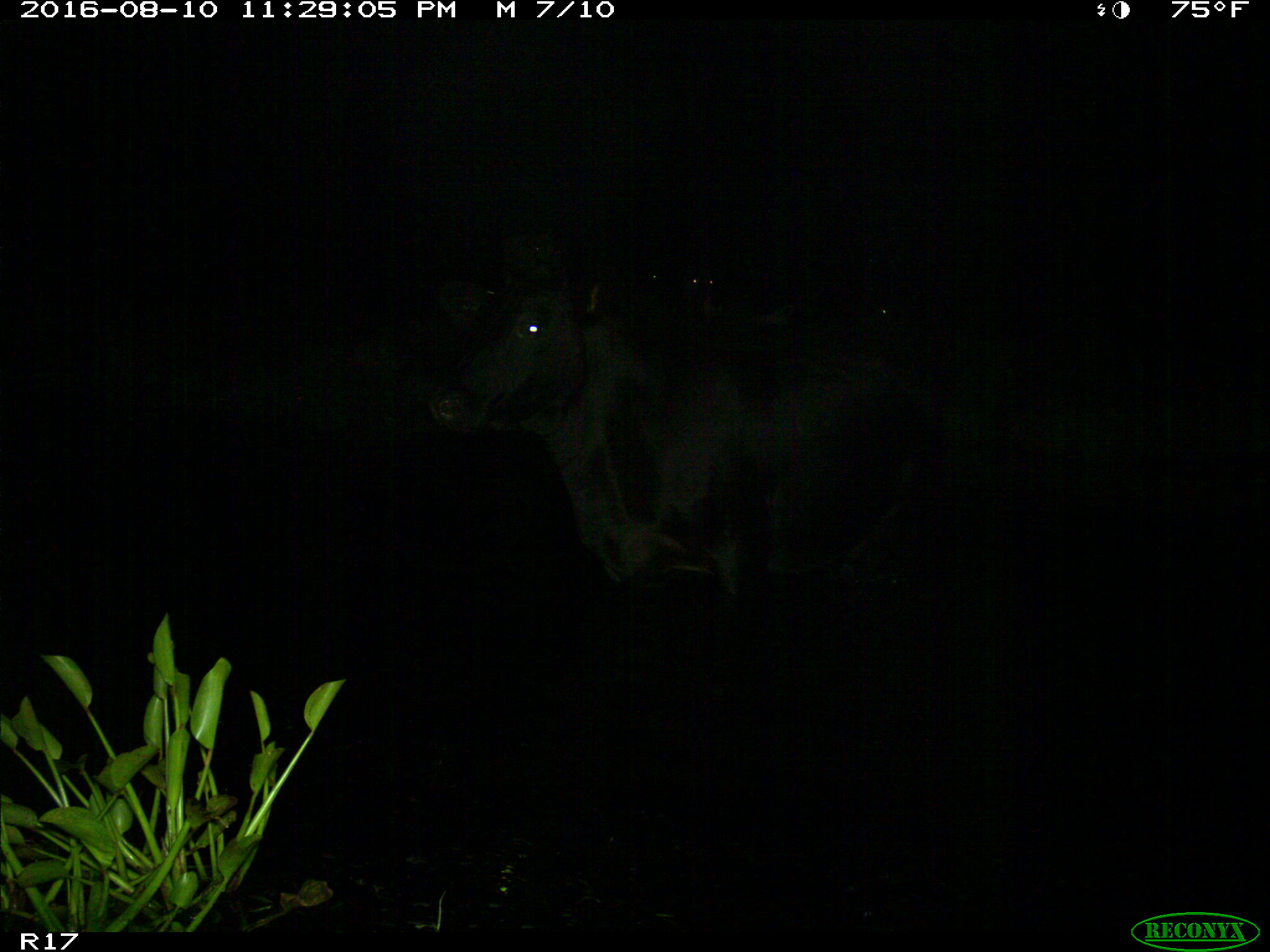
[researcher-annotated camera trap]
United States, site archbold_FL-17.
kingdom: Animalia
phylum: Chordata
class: Mammalia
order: Artiodactyla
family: Bovidae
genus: Bos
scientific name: Bos taurus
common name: domestic cow